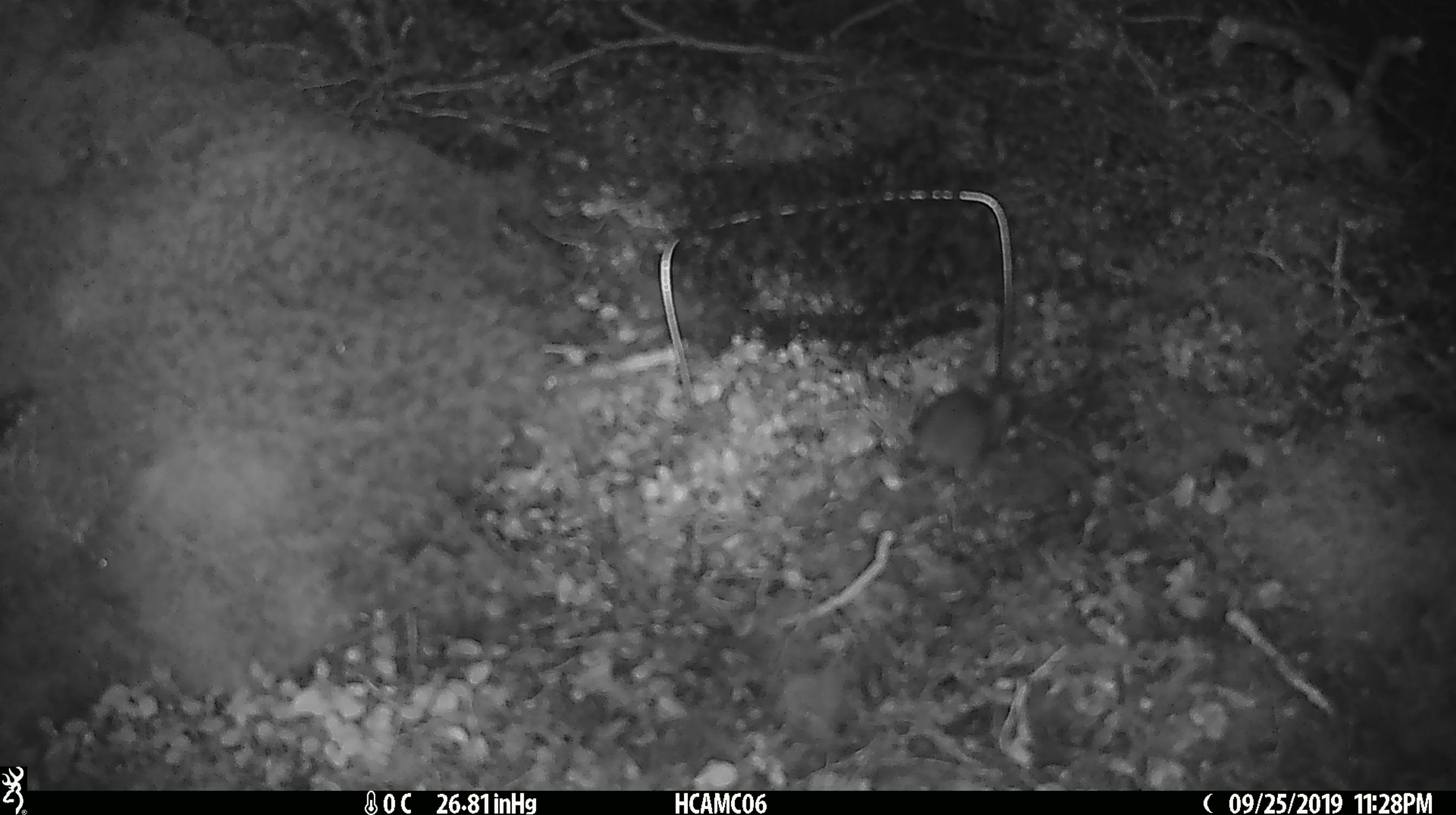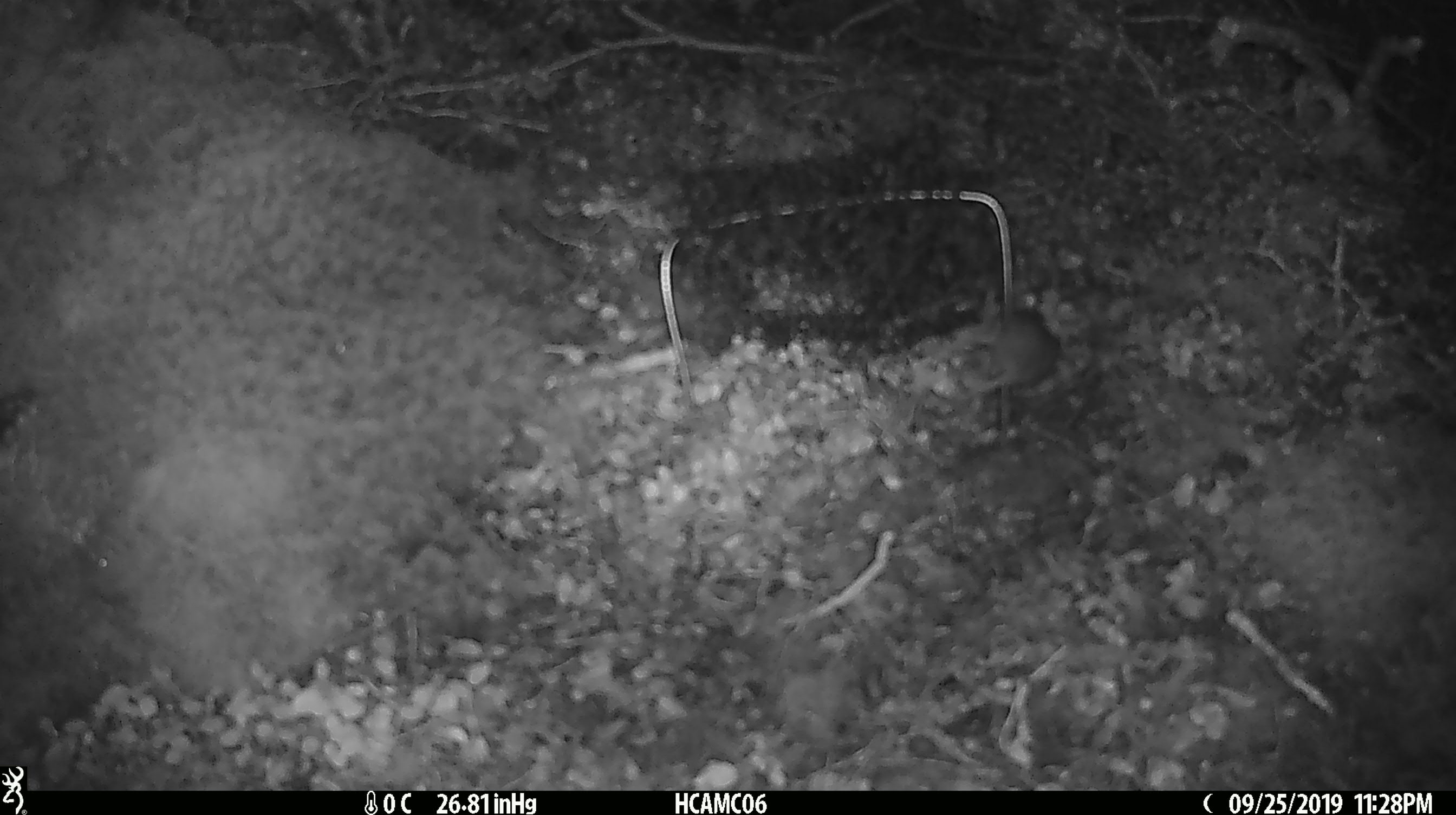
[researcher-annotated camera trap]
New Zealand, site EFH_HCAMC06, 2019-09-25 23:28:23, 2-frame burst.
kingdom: Animalia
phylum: Chordata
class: Mammalia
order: Rodentia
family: Muridae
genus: Mus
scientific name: Mus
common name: mouse